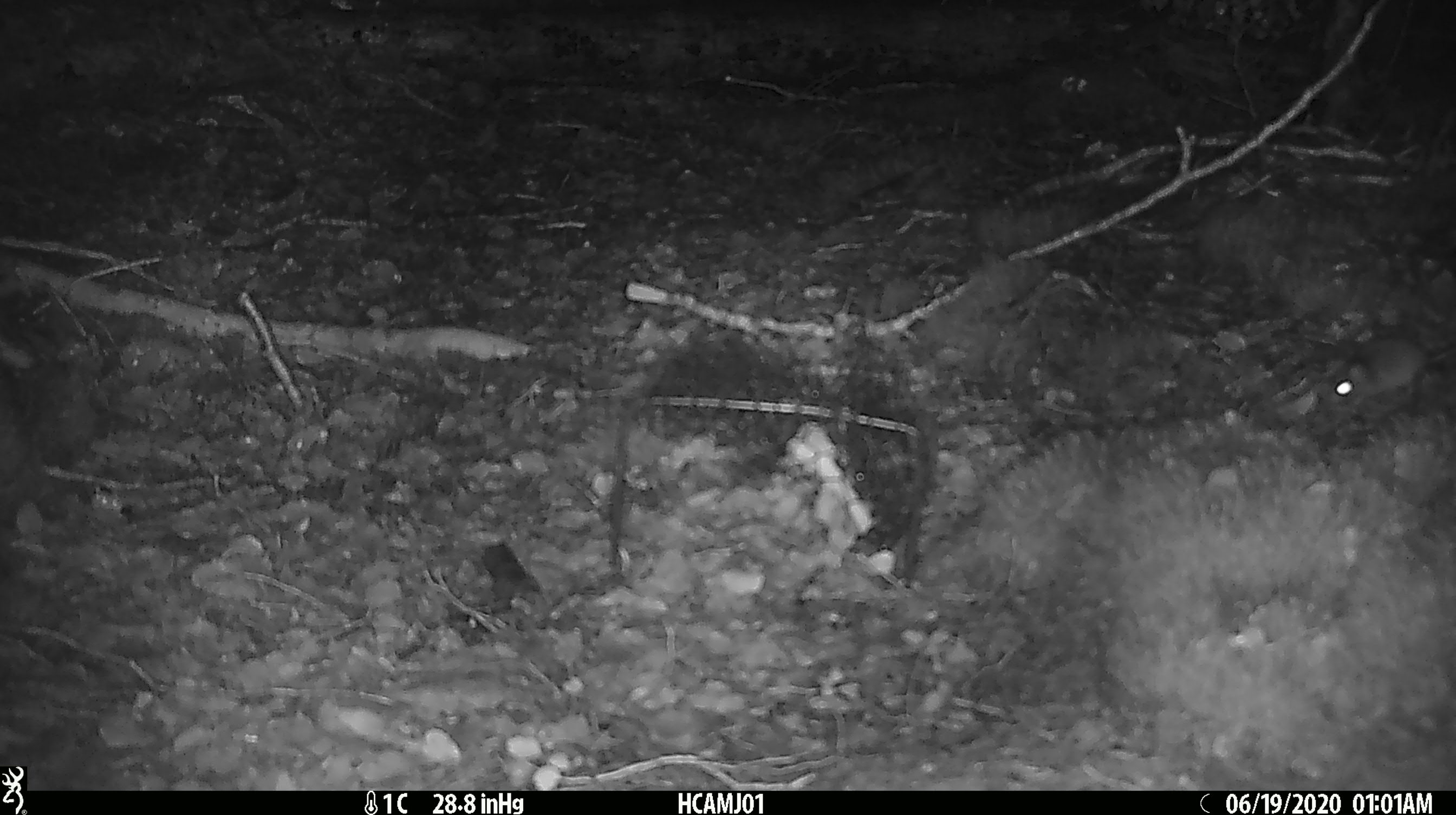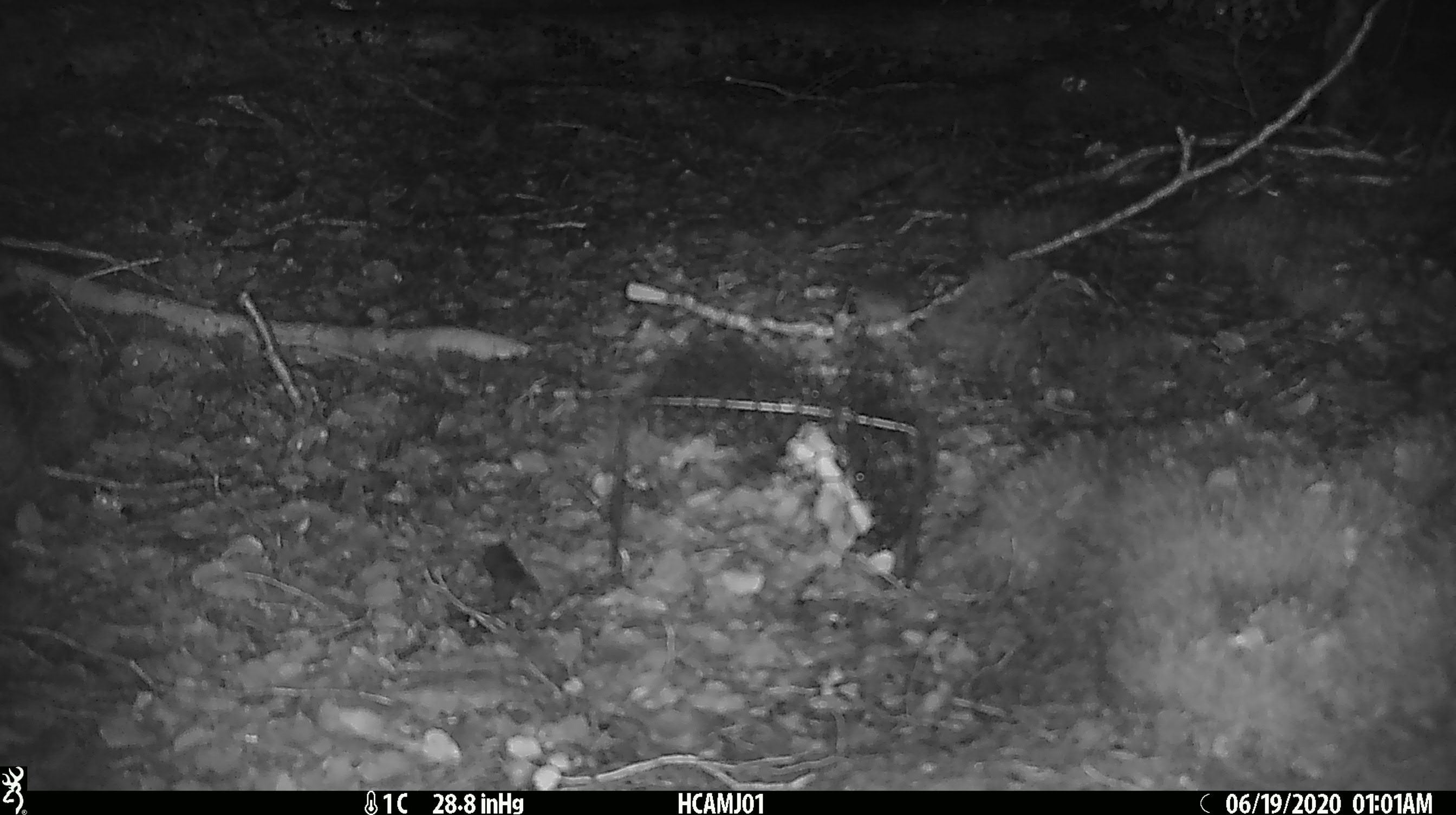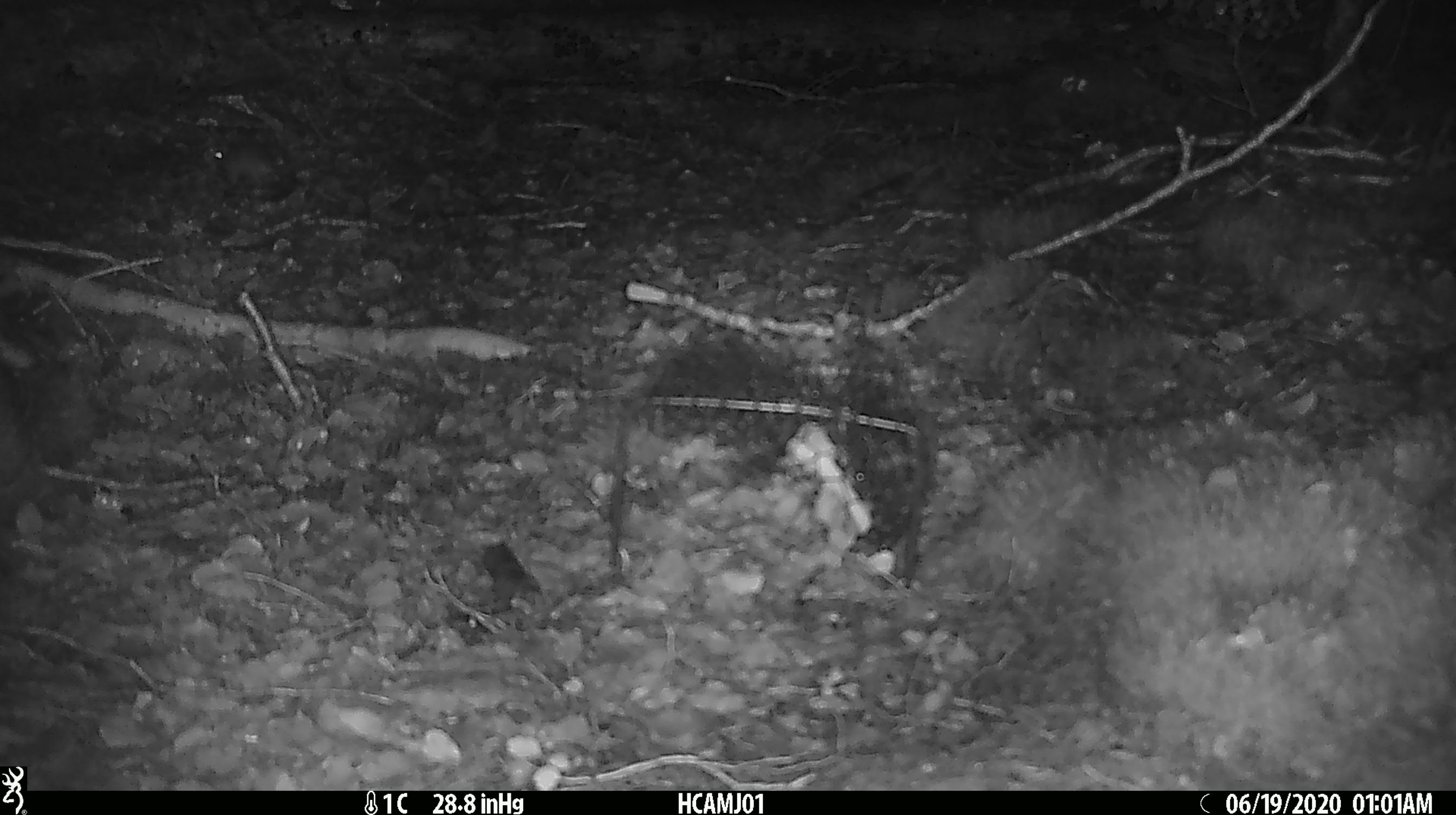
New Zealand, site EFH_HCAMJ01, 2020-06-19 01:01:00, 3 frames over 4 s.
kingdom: Animalia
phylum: Chordata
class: Mammalia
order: Rodentia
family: Muridae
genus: Mus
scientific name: Mus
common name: mouse